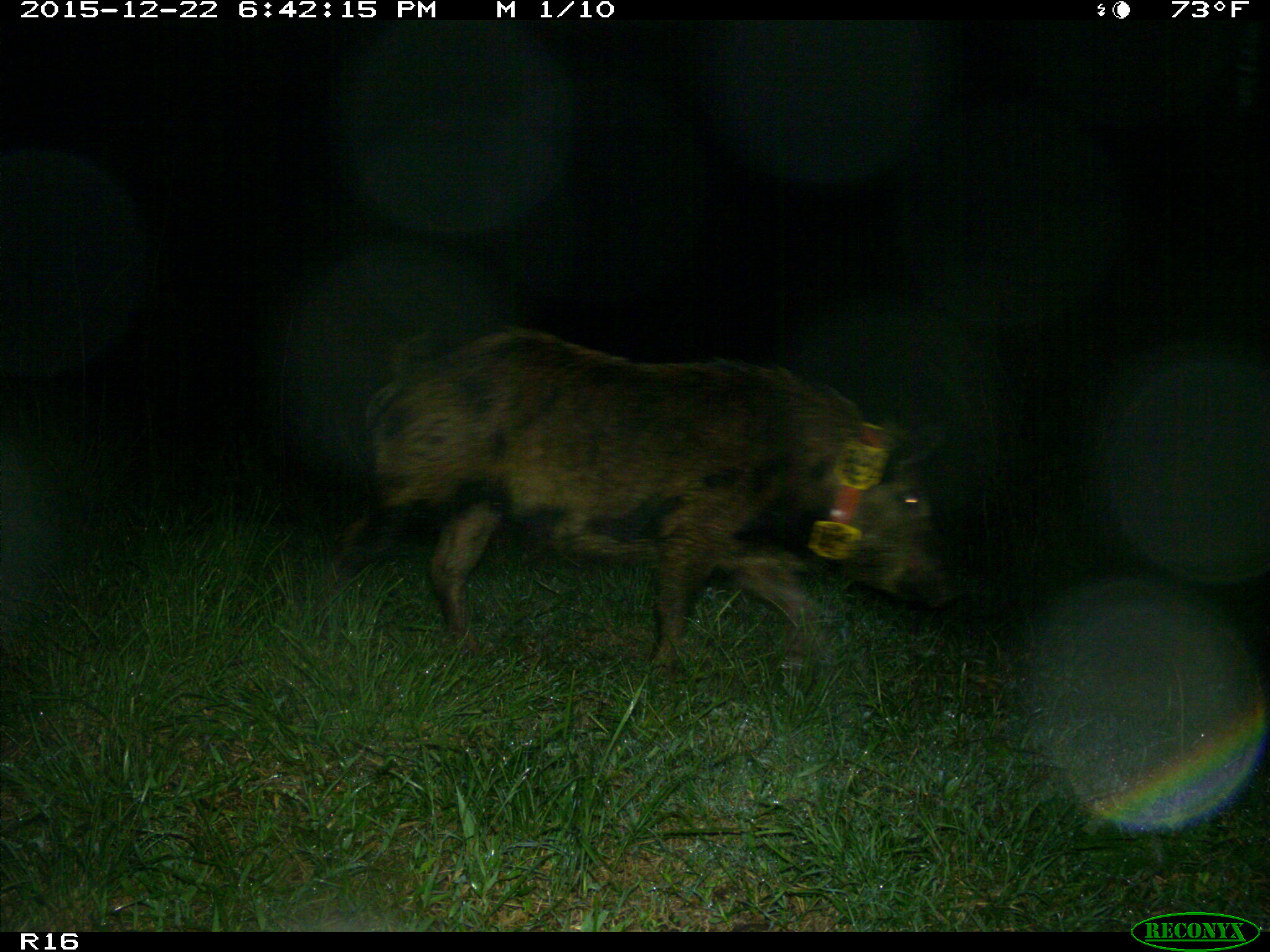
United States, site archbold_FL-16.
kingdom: Animalia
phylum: Chordata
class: Mammalia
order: Artiodactyla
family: Suidae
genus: Sus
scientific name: Sus scrofa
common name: wild boar